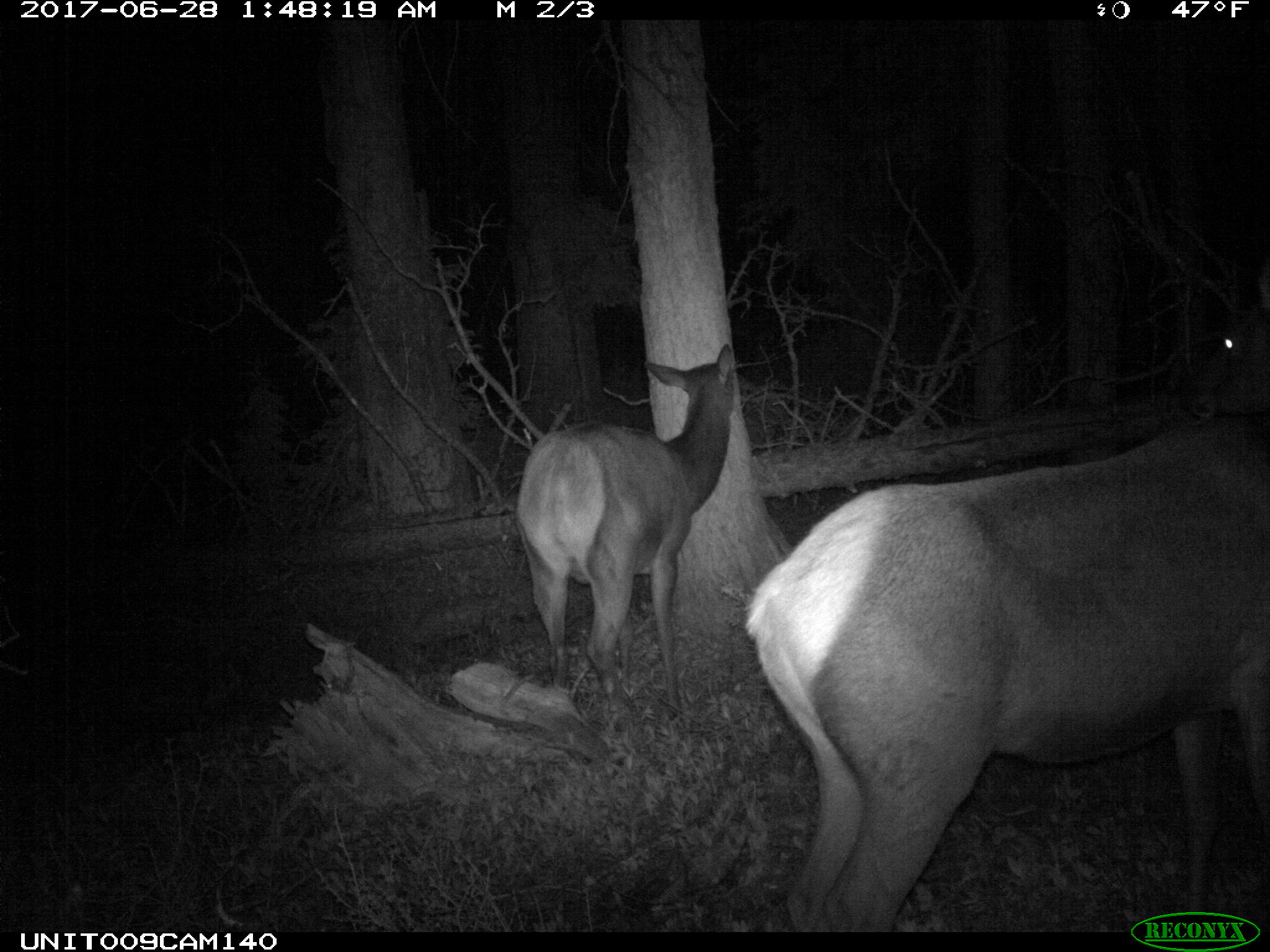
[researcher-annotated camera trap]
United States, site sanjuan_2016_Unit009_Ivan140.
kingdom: Animalia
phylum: Chordata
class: Mammalia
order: Artiodactyla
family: Cervidae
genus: Cervus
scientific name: Cervus elaphus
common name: red deer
Cervus elaphus (red deer).